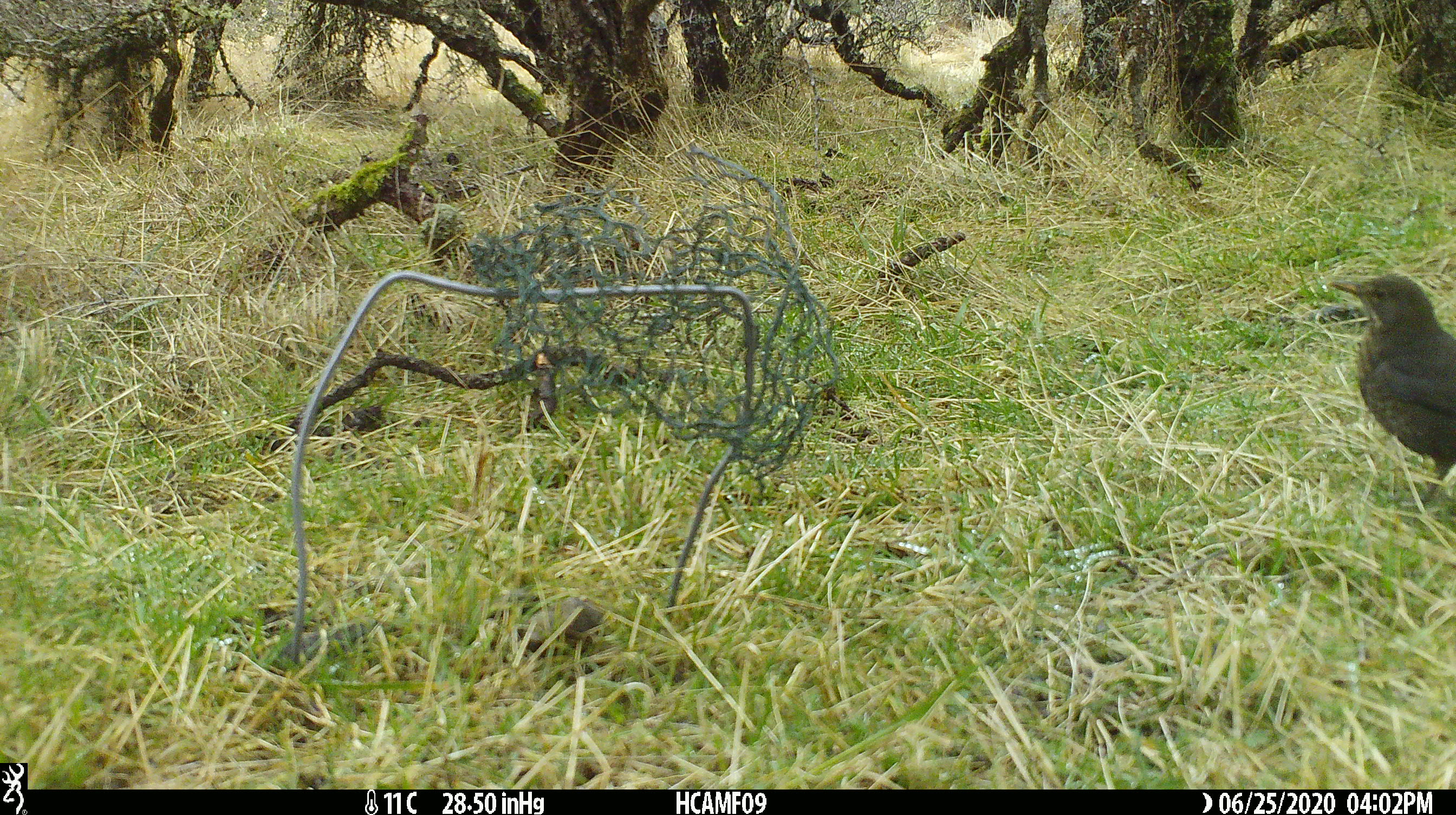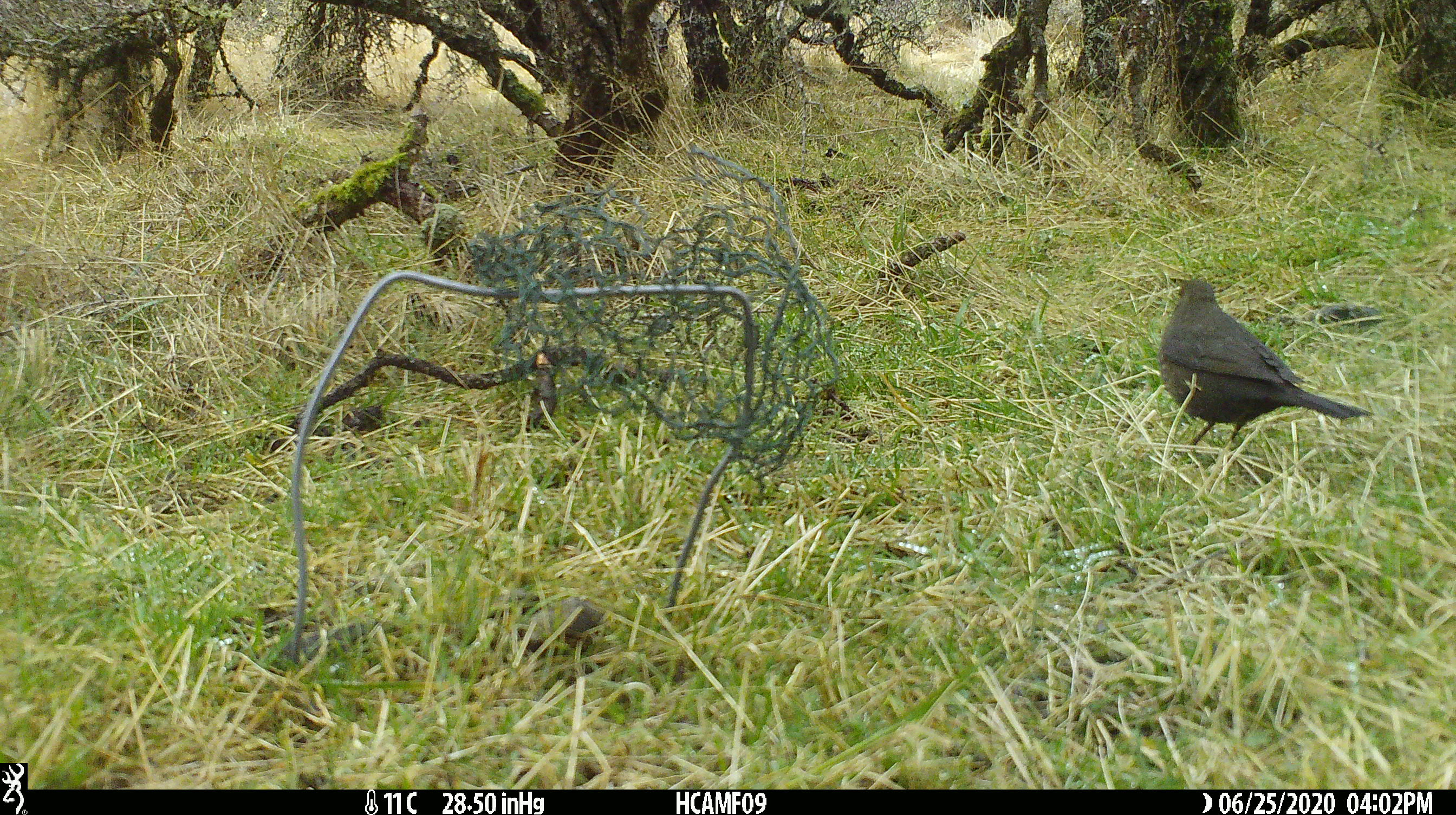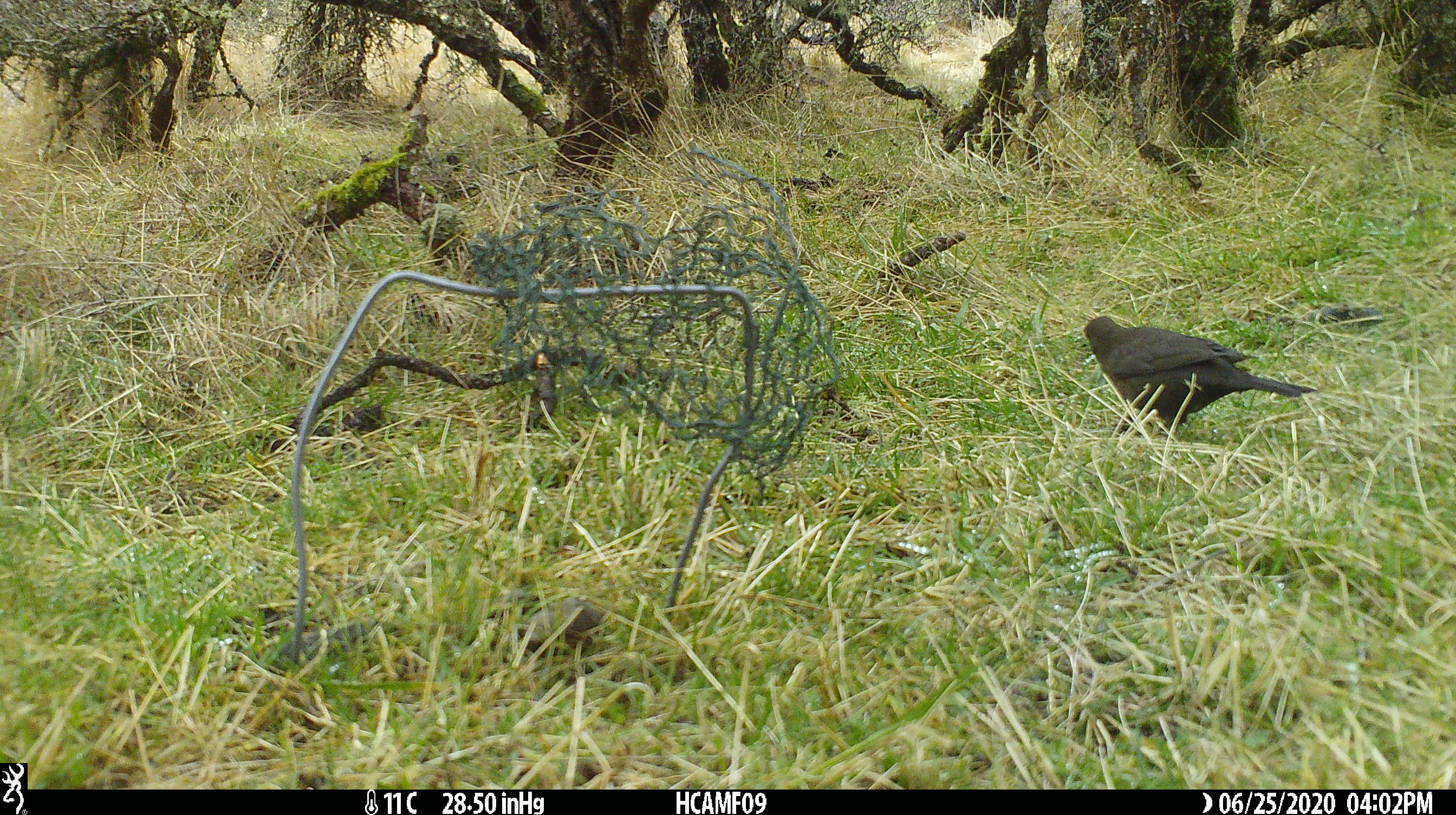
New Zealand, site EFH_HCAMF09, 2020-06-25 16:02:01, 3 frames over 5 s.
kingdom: Animalia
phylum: Chordata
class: Aves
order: Passeriformes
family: Turdidae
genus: Turdus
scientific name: Turdus philomelos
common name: song thrush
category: thrush